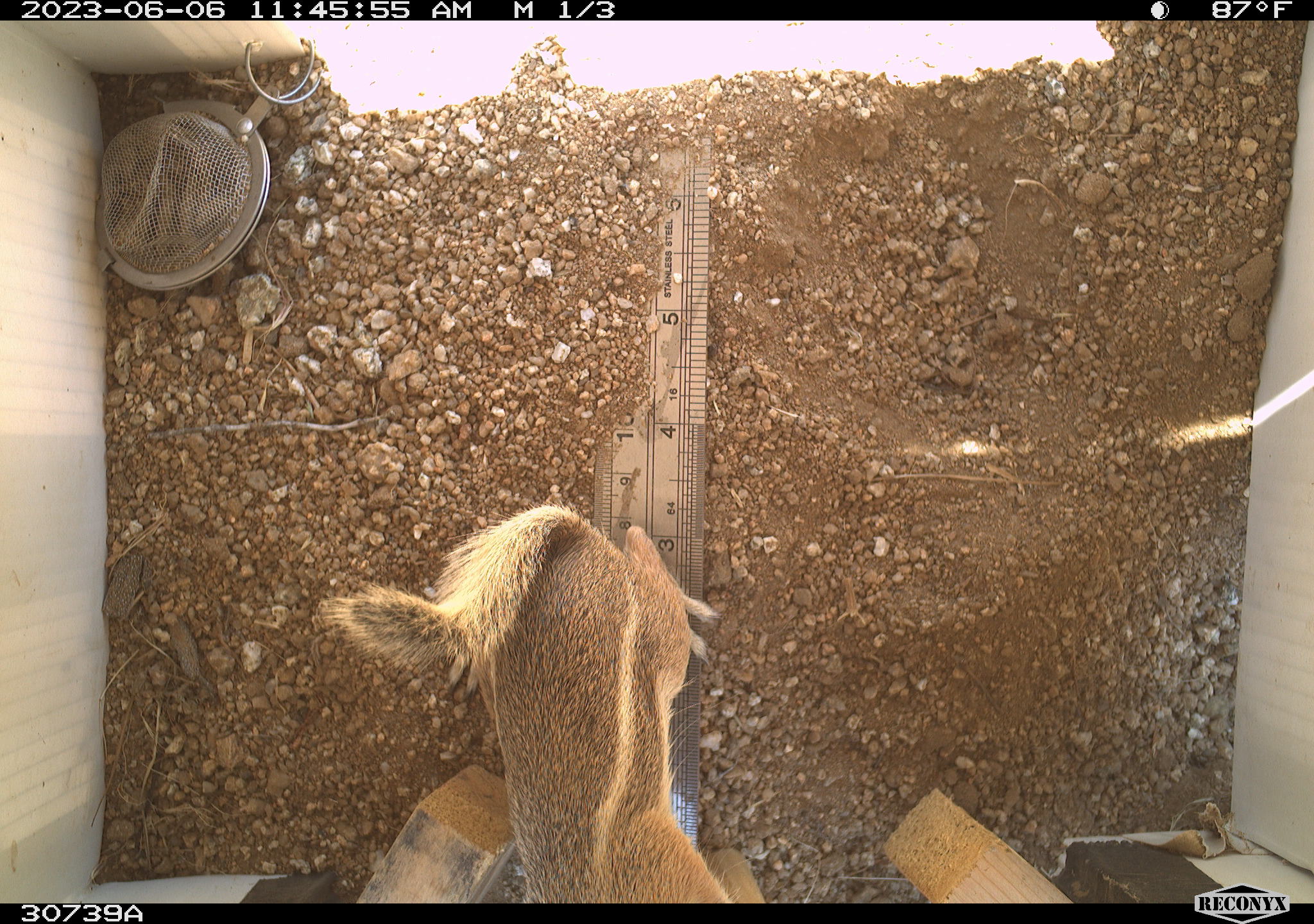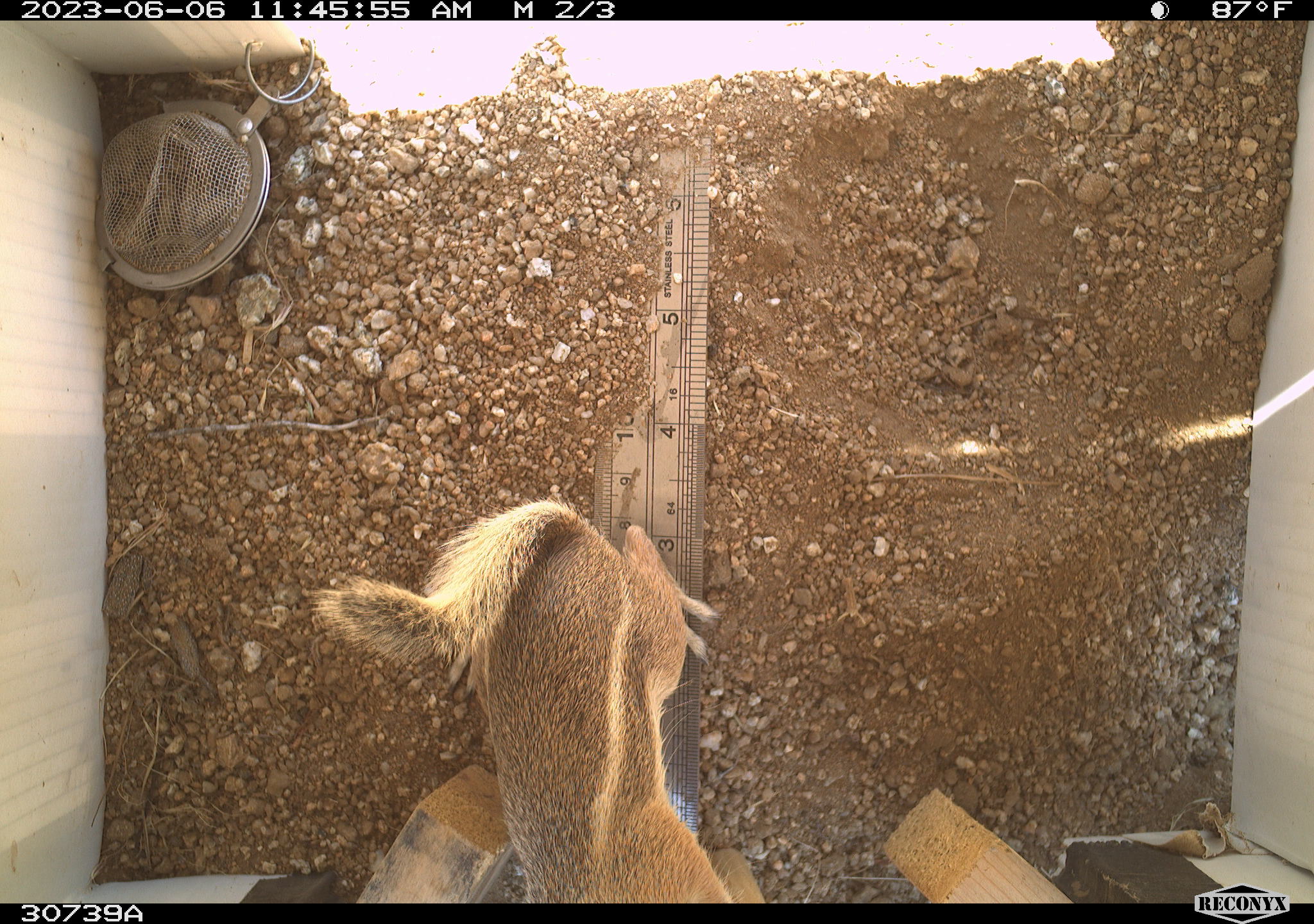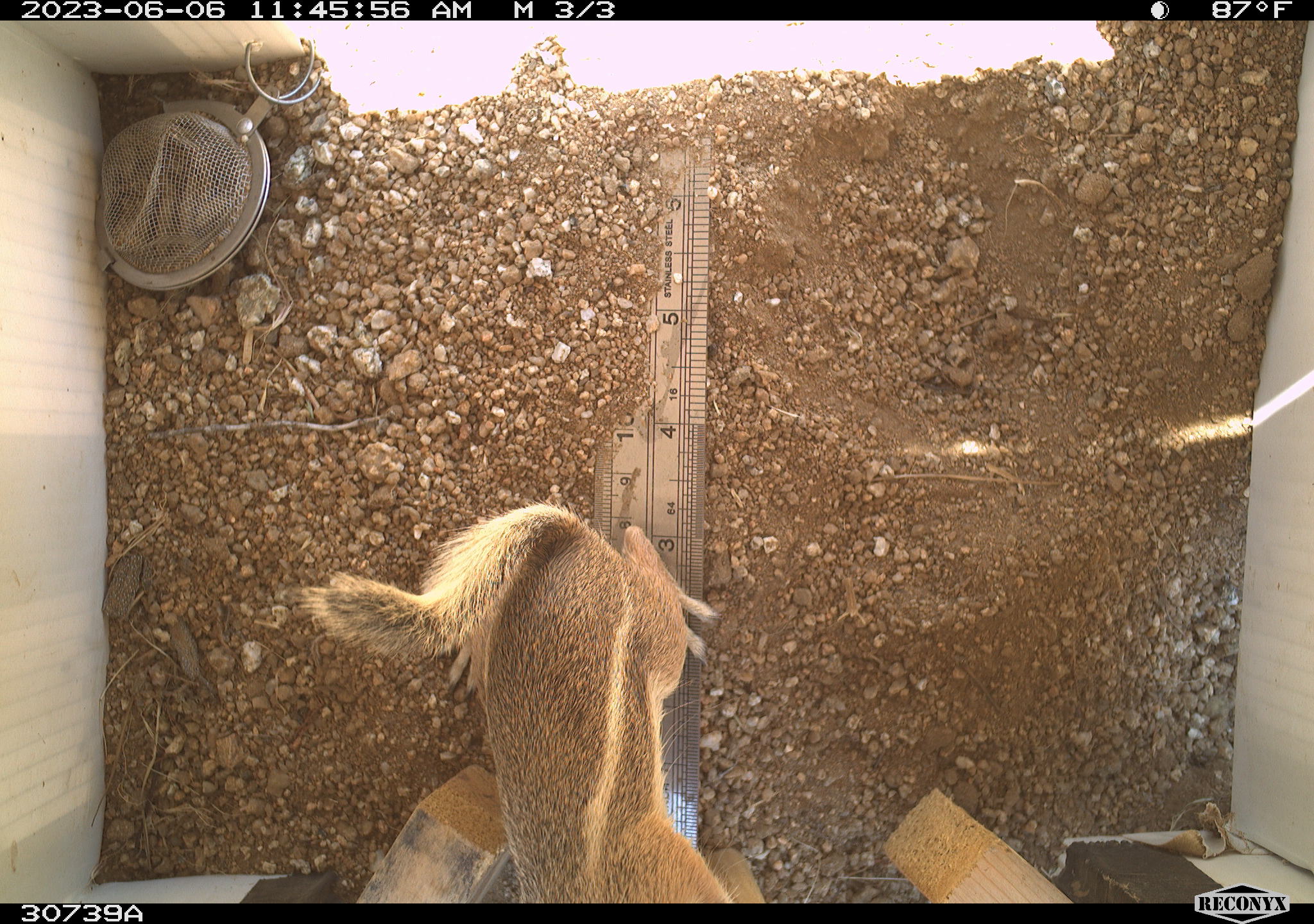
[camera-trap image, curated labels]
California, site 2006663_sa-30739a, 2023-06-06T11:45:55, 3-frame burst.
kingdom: Animalia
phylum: Chordata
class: Mammalia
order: Rodentia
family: Sciuridae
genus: Ammospermophilus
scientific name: Ammospermophilus leucurus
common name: white-tailed antelope squirrel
White-tailed antelope squirrel (Ammospermophilus leucurus).